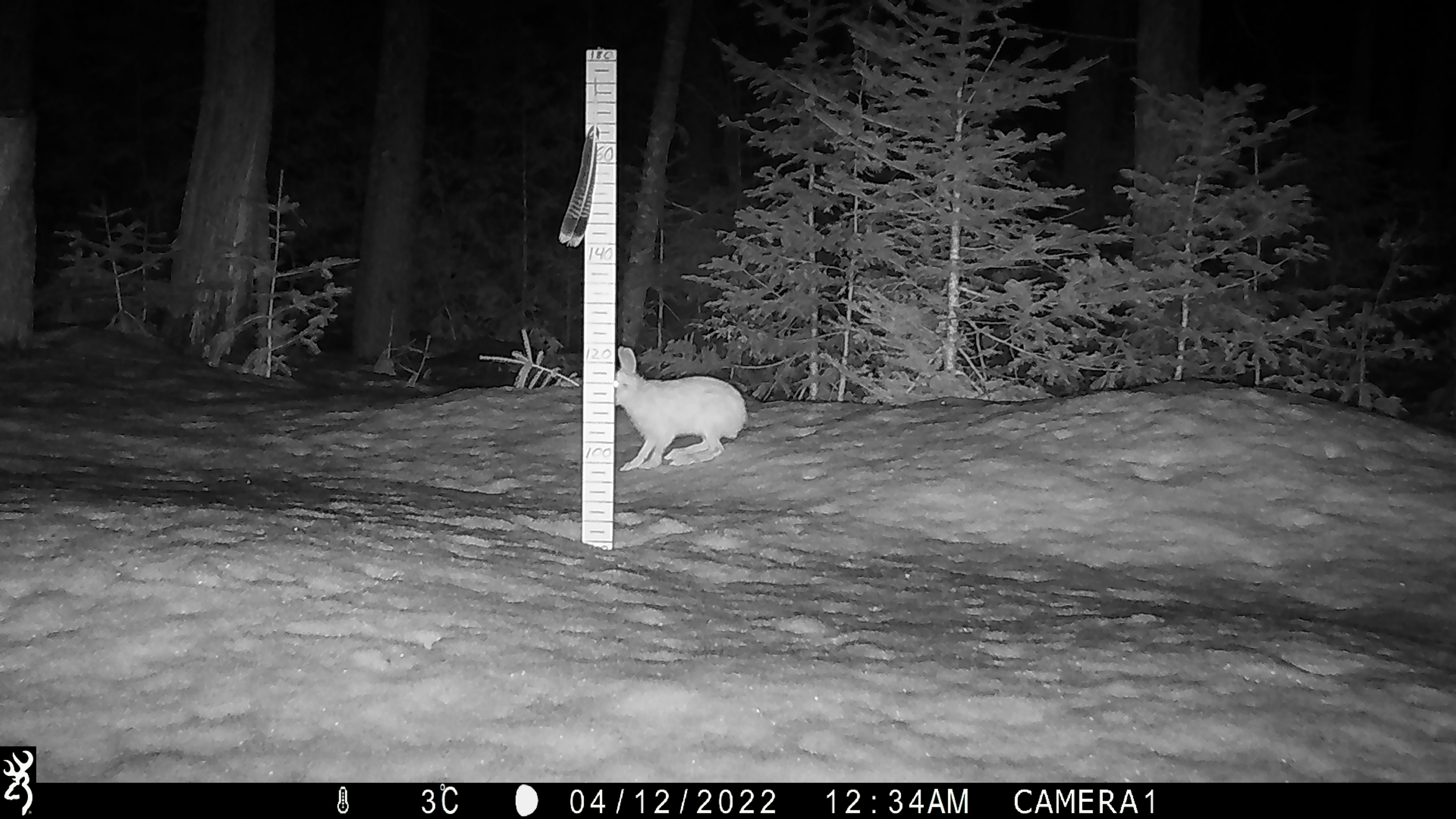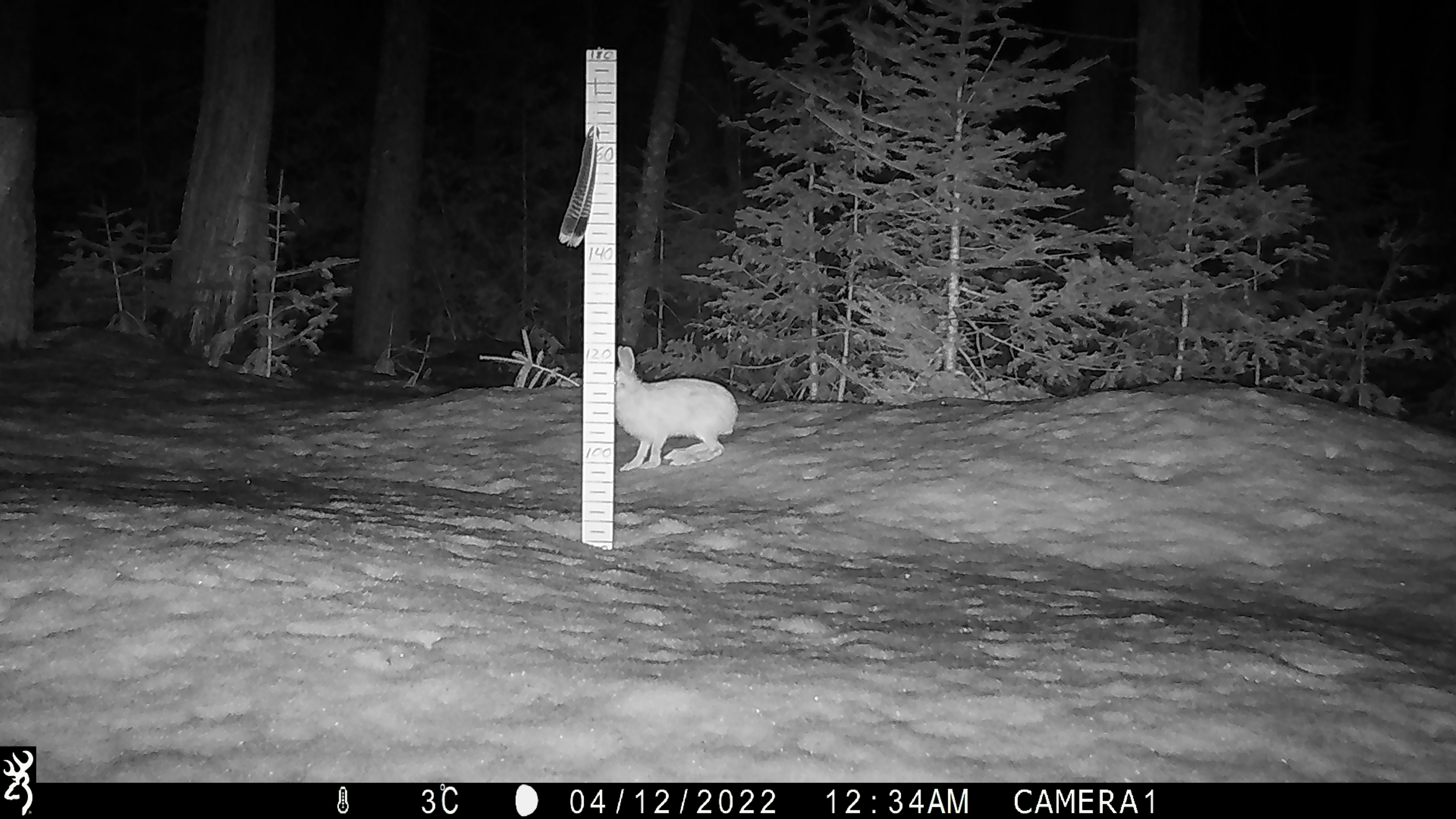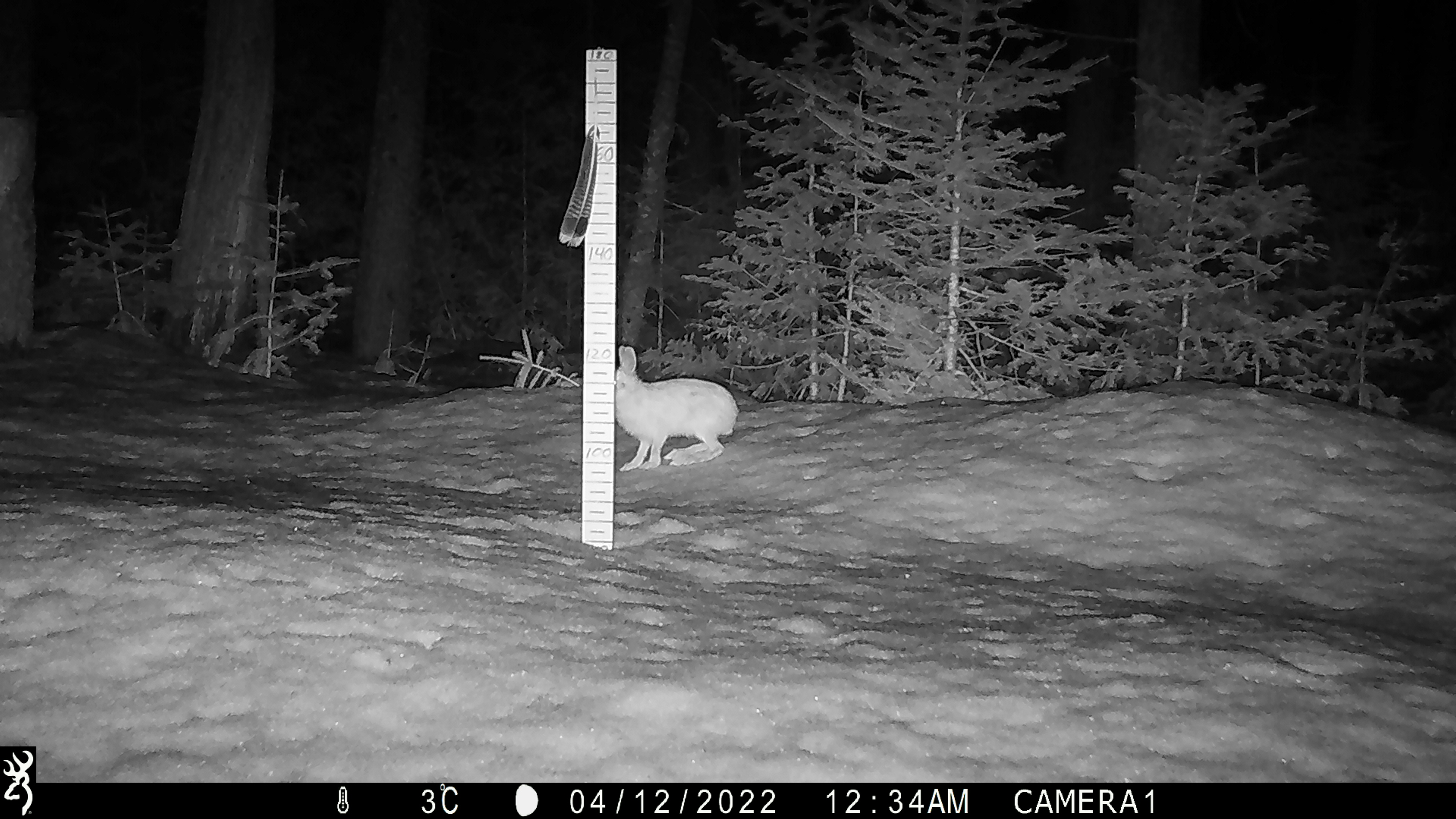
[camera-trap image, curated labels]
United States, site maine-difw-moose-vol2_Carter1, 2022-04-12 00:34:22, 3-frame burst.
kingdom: Animalia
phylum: Chordata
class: Mammalia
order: Lagomorpha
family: Leporidae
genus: Lepus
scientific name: Lepus americanus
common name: snowshoe hare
Snowshoe hare (Lepus americanus).